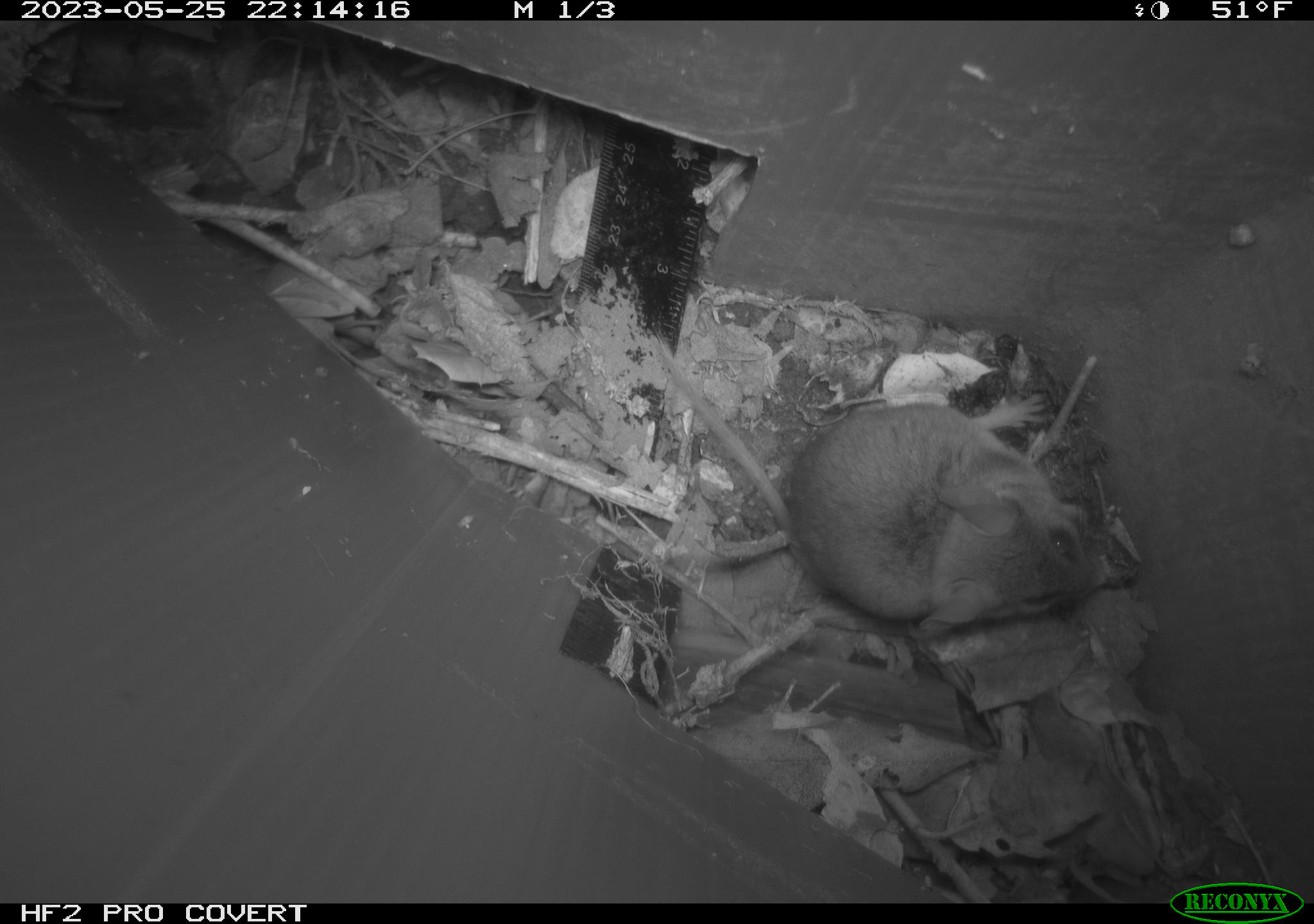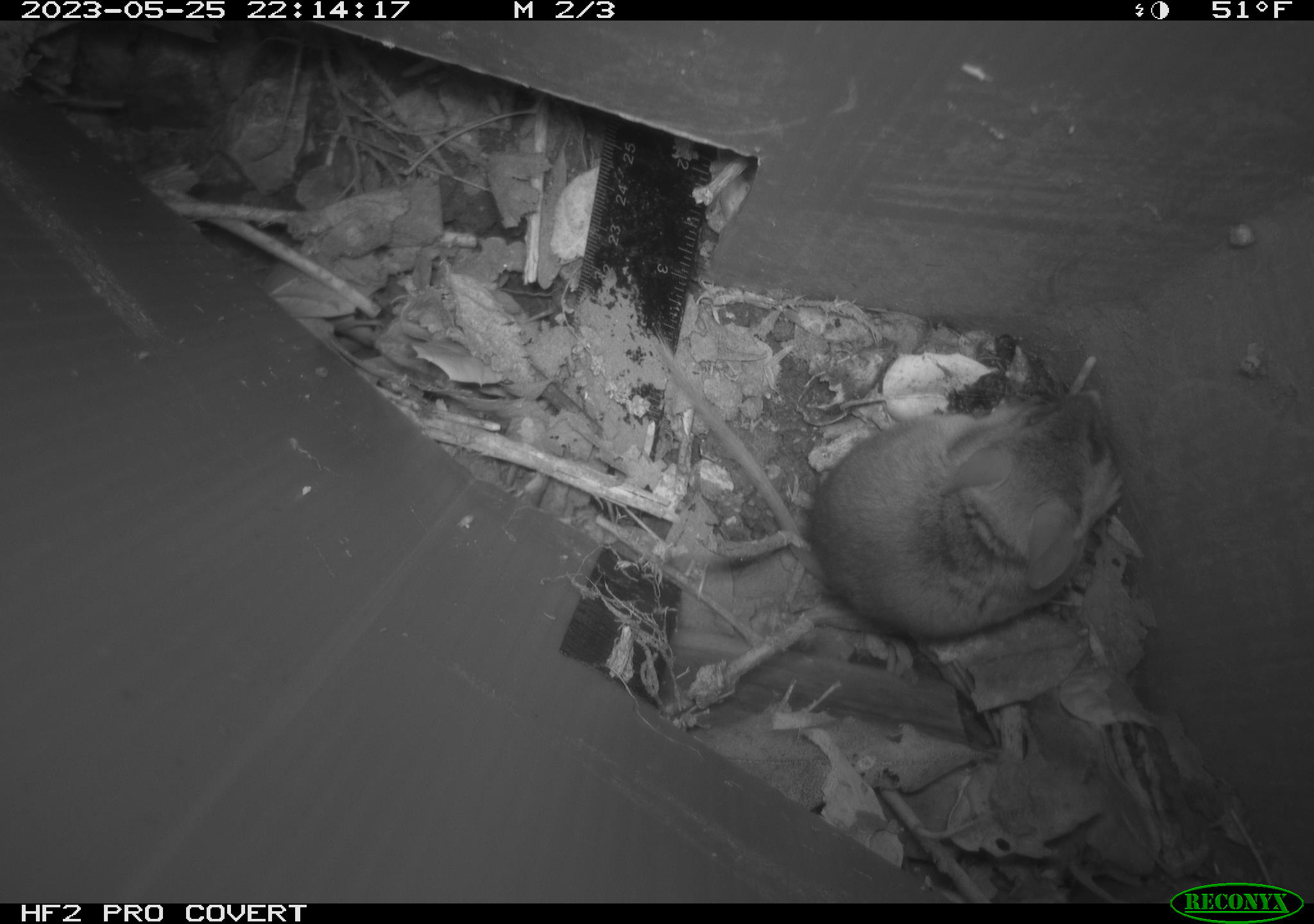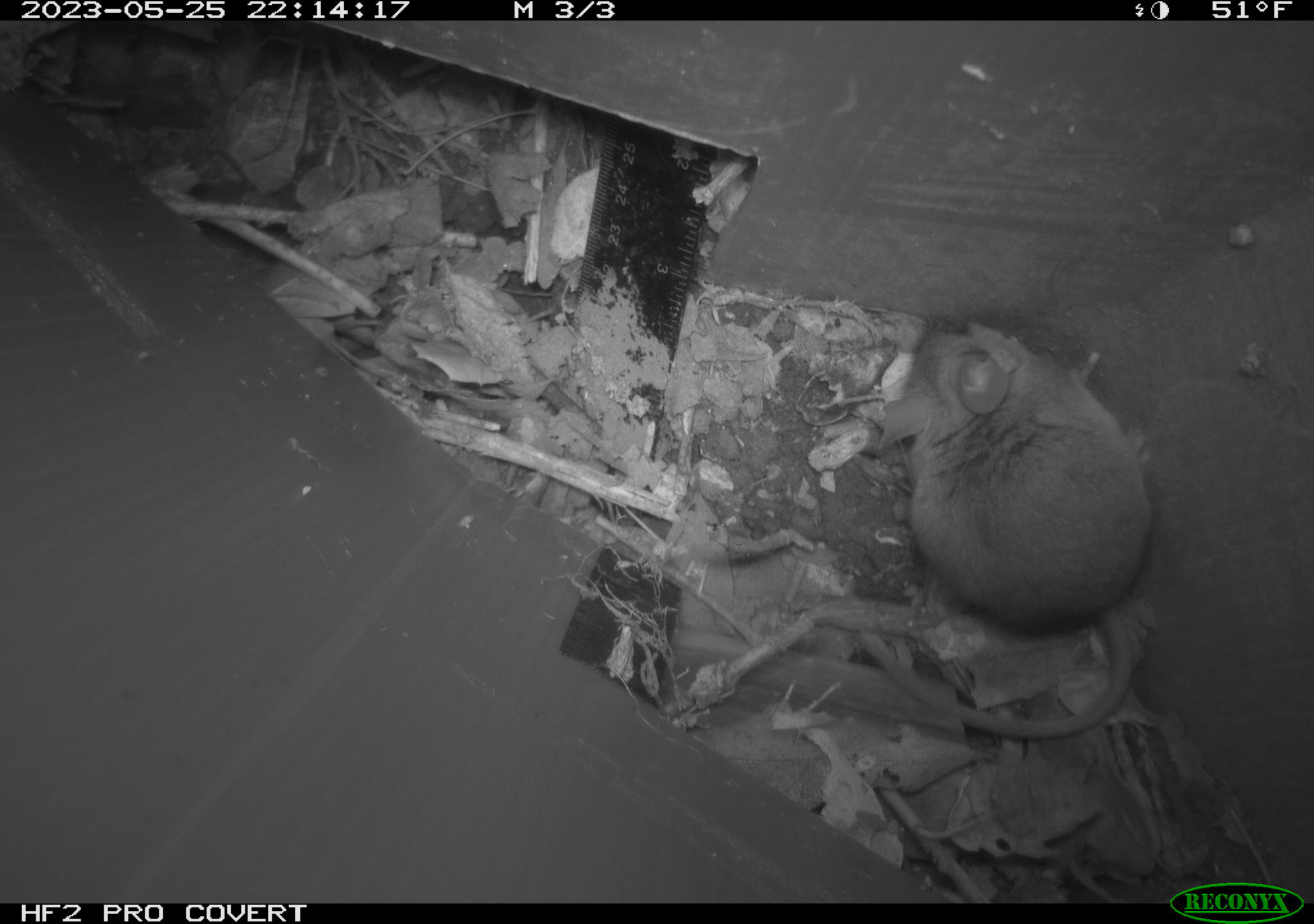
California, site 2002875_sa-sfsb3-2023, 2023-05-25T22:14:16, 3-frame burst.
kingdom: Animalia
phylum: Chordata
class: Mammalia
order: Rodentia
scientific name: Rodentia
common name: mouse species